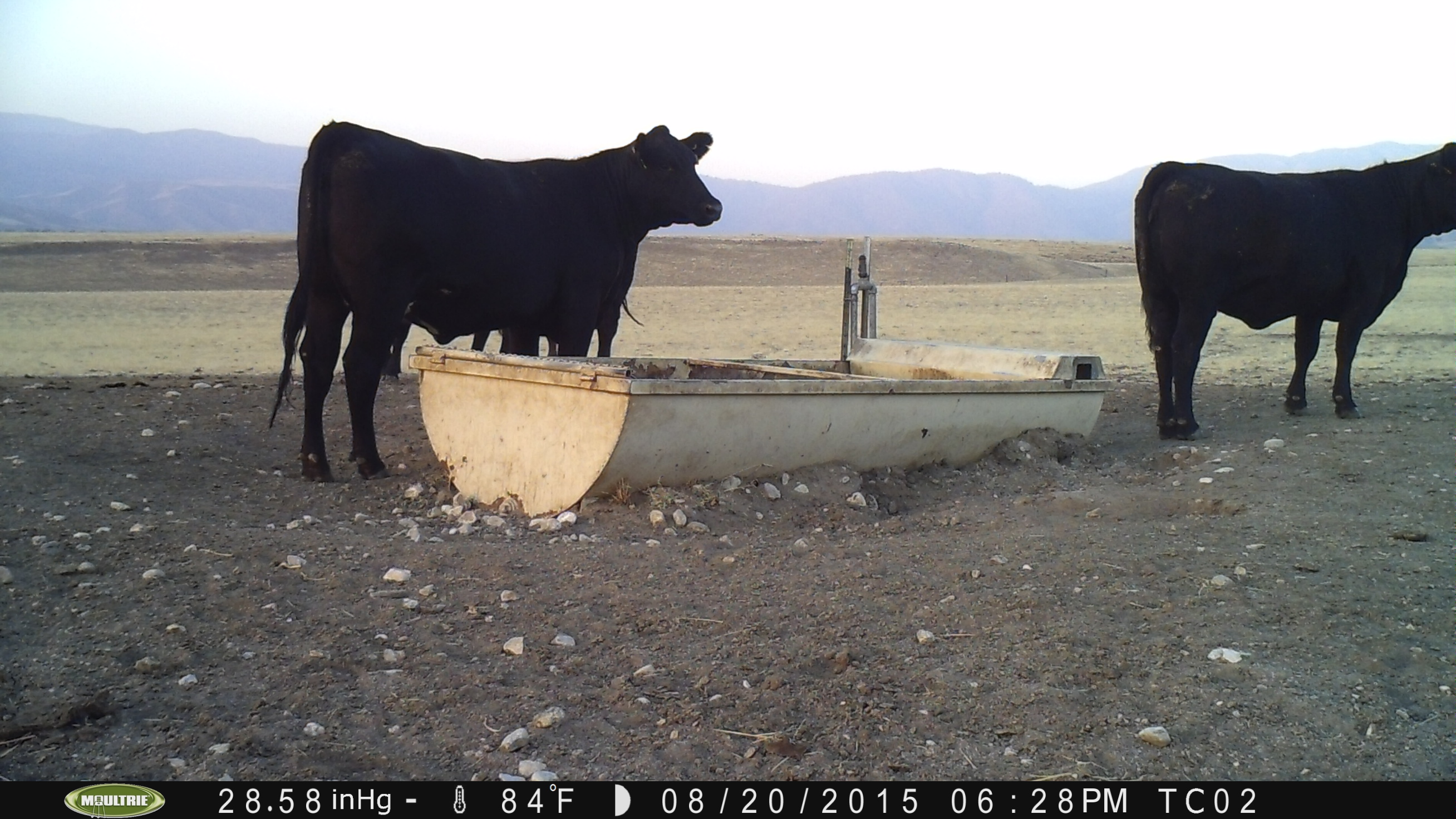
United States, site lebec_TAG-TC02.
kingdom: Animalia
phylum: Chordata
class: Mammalia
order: Artiodactyla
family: Bovidae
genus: Bos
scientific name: Bos taurus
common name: domestic cow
Bos taurus (domestic cow).